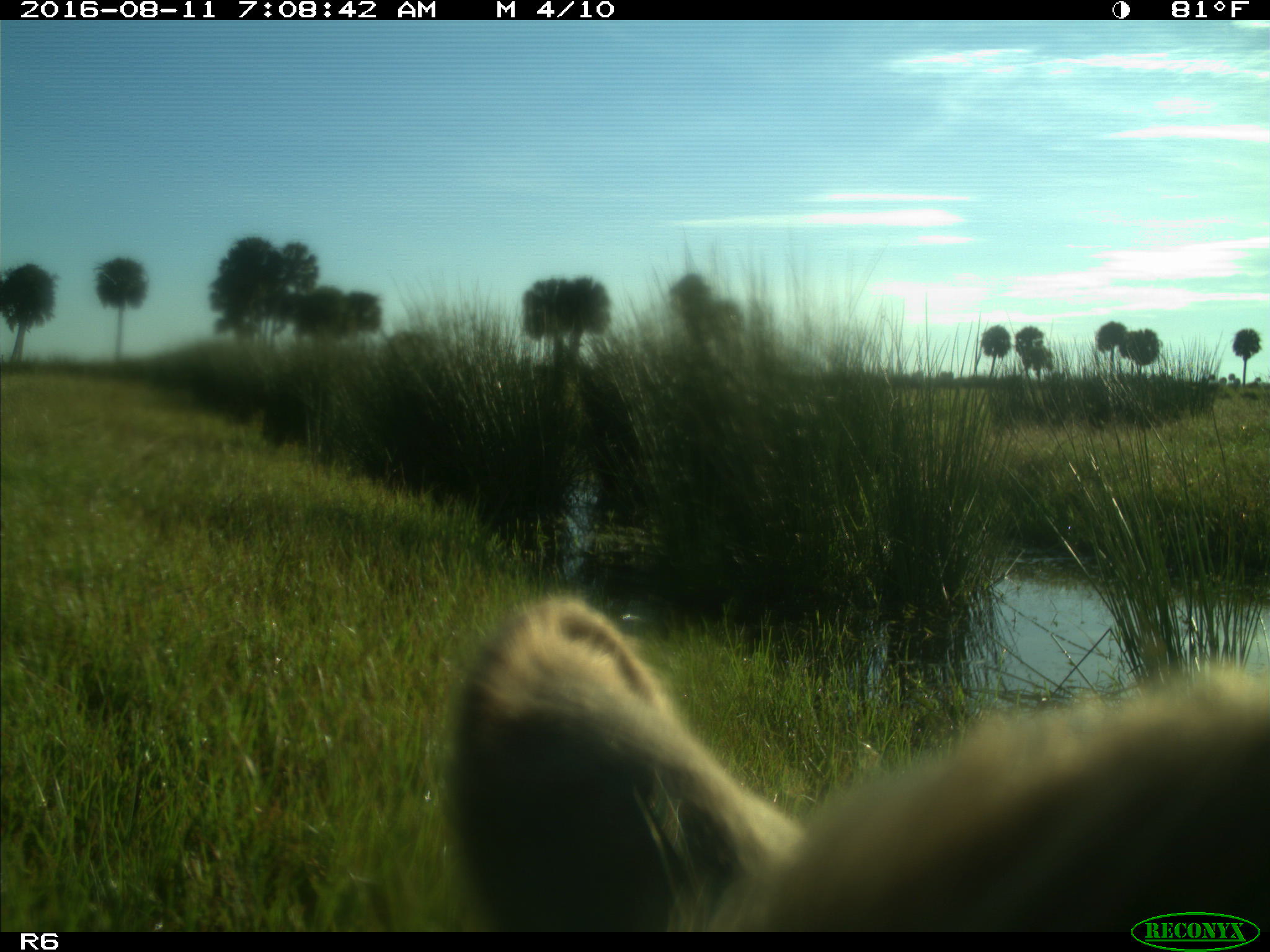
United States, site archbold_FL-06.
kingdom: Animalia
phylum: Chordata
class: Mammalia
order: Artiodactyla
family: Bovidae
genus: Bos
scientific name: Bos taurus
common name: domestic cow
Bos taurus (domestic cow).